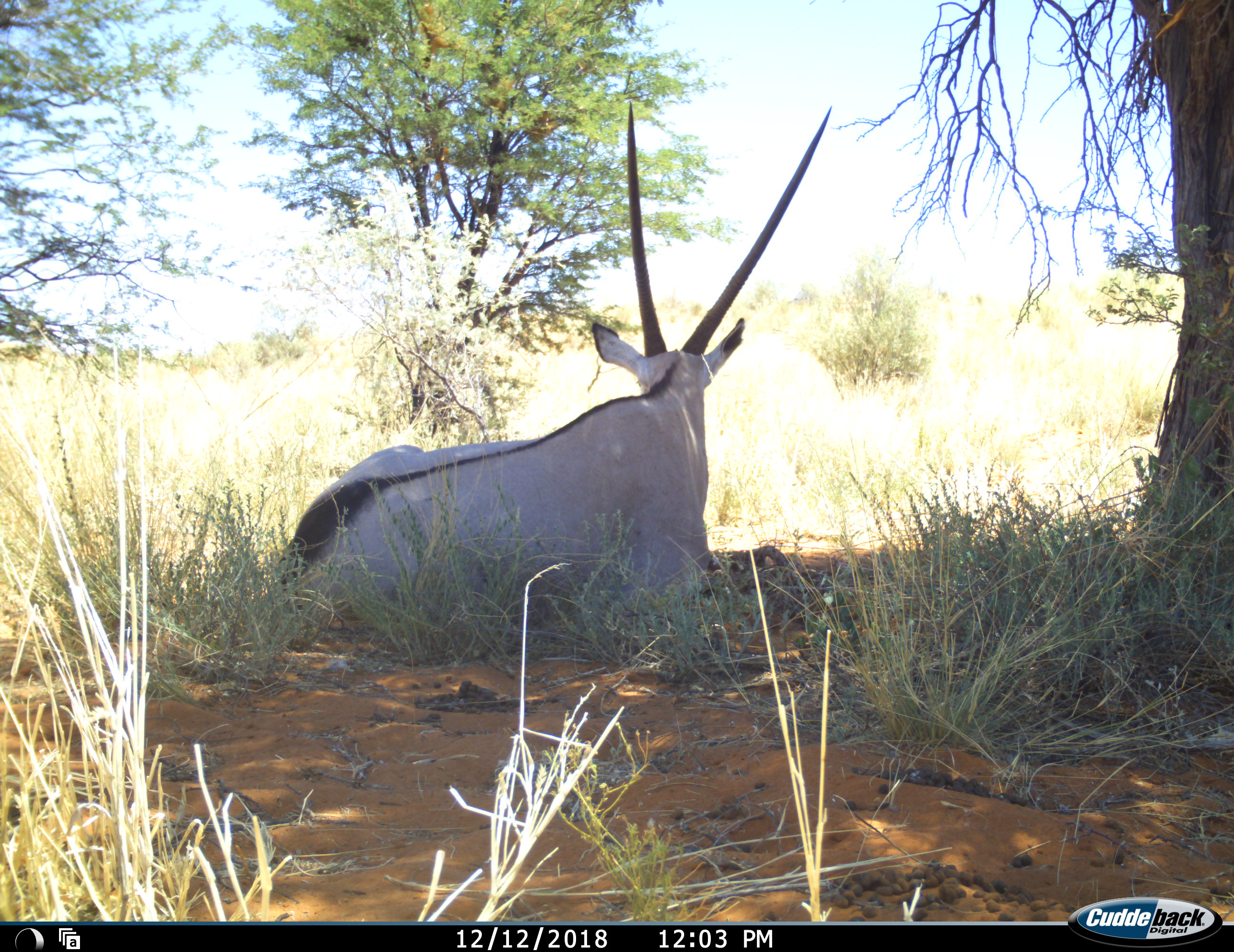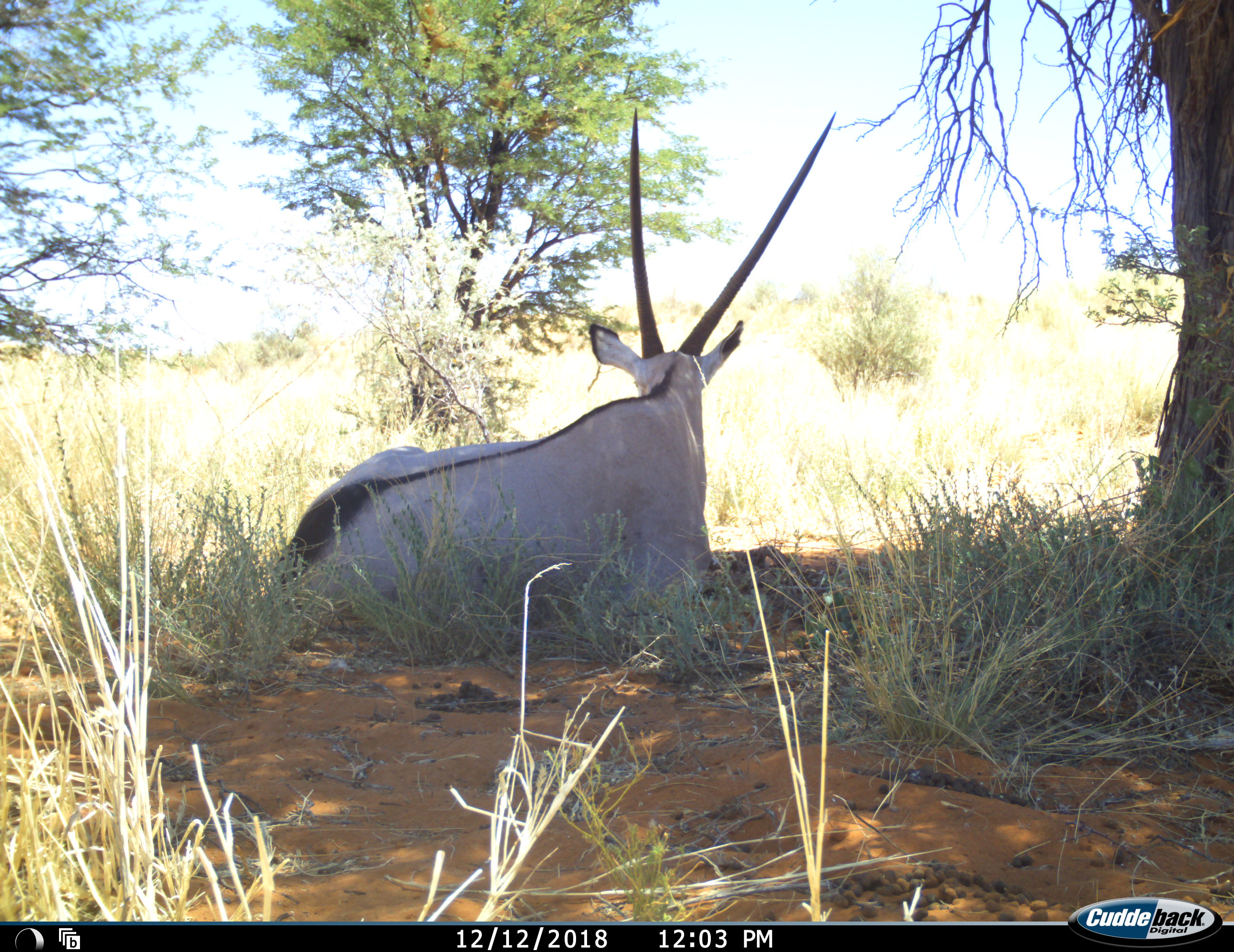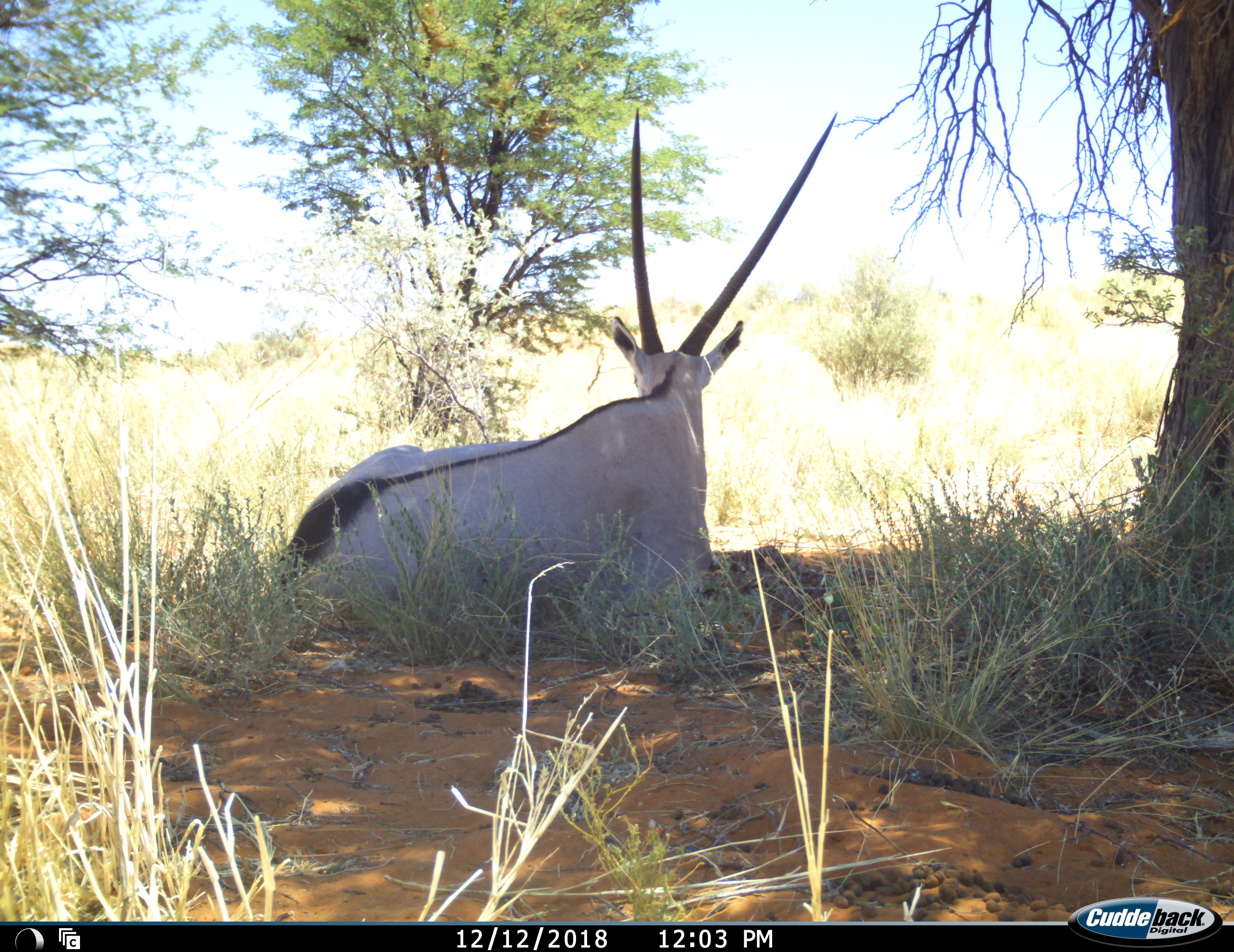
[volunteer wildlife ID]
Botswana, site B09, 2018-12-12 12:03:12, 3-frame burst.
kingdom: Animalia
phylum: Chordata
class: Mammalia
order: Artiodactyla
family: Bovidae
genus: Oryx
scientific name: Oryx gazella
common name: gemsbok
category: gemsbokoryx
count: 1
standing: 0%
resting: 100%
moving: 0%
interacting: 0%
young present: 0%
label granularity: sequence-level